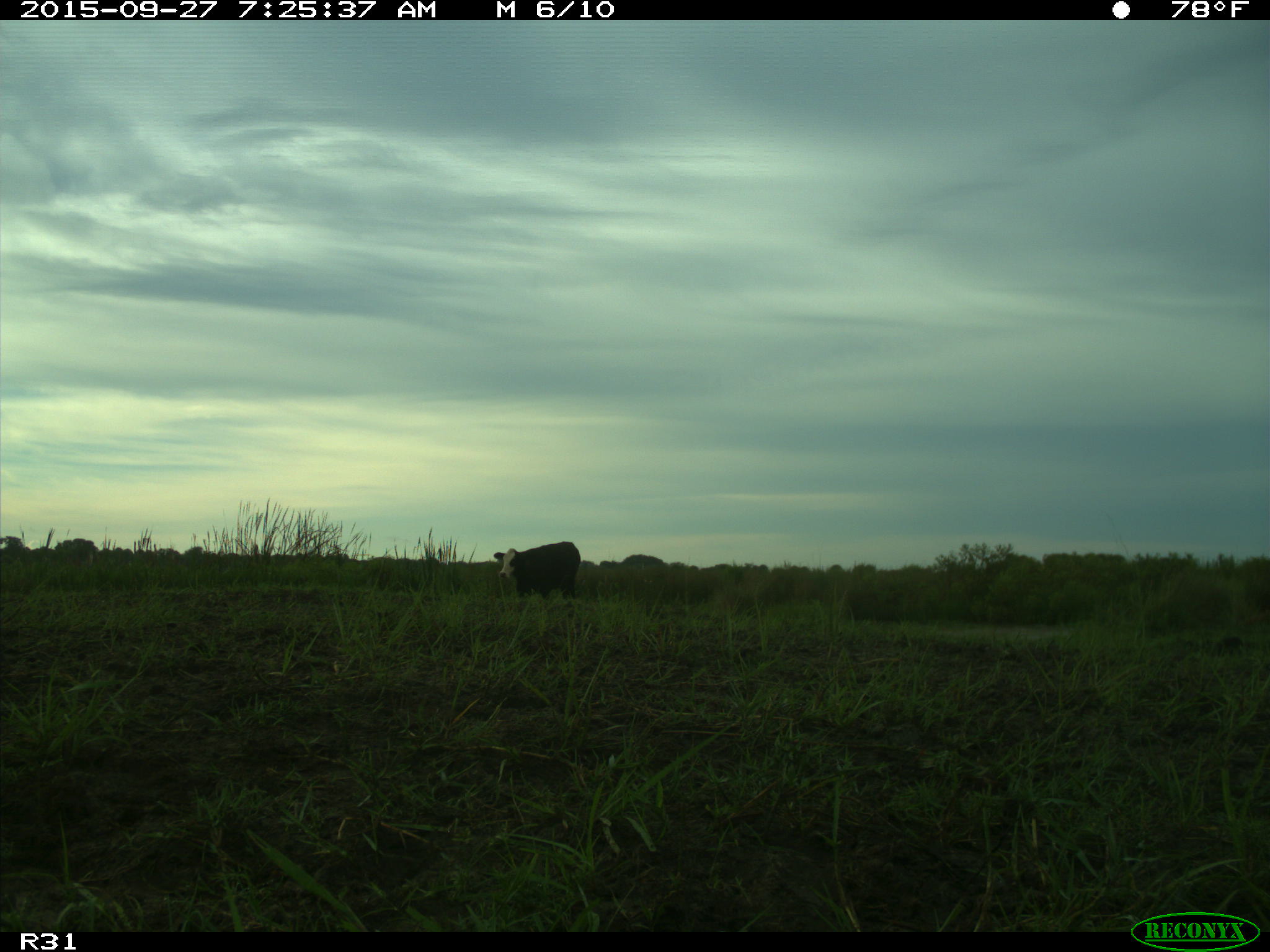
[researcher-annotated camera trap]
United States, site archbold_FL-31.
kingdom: Animalia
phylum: Chordata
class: Mammalia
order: Artiodactyla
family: Bovidae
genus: Bos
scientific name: Bos taurus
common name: domestic cow